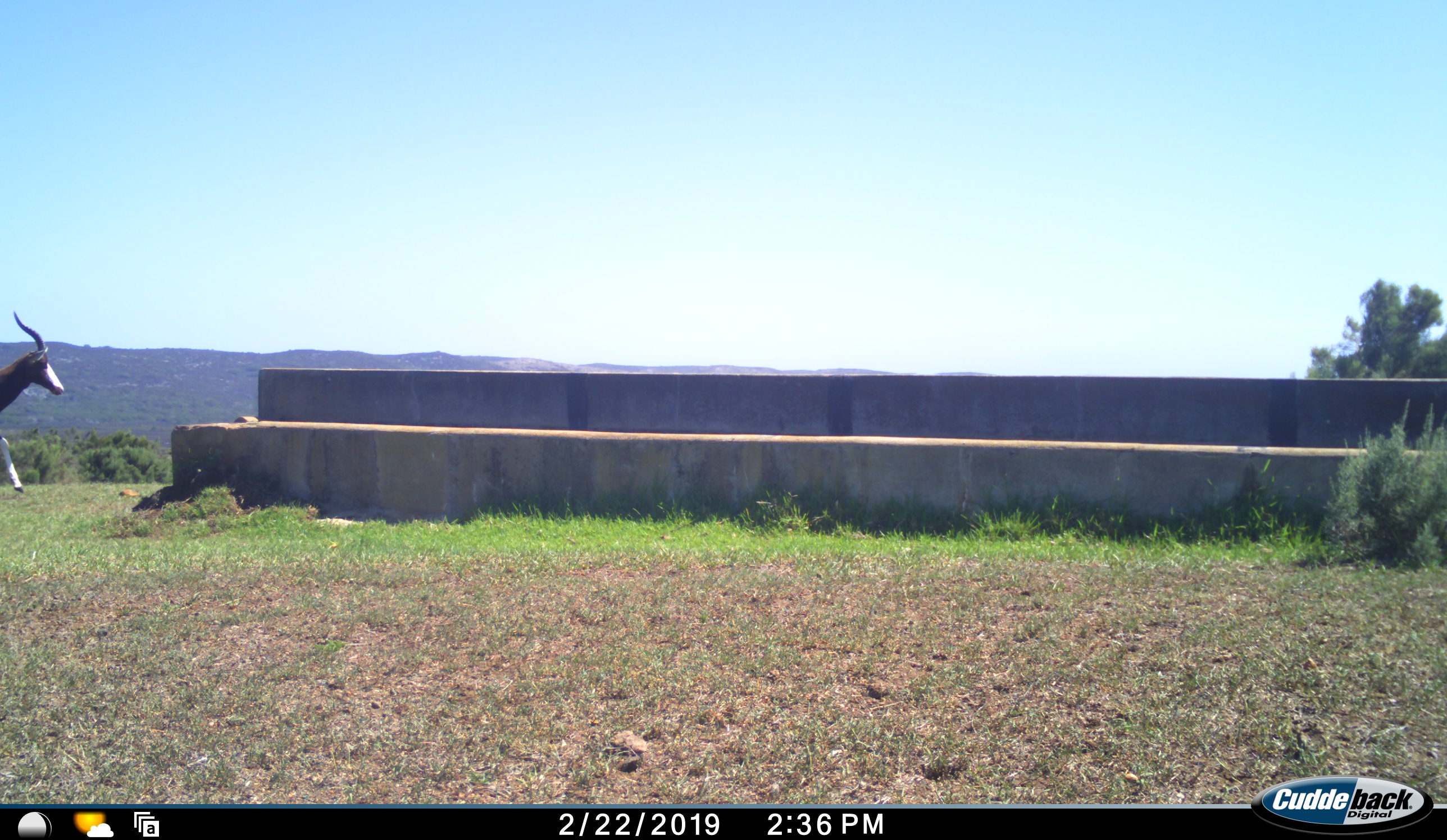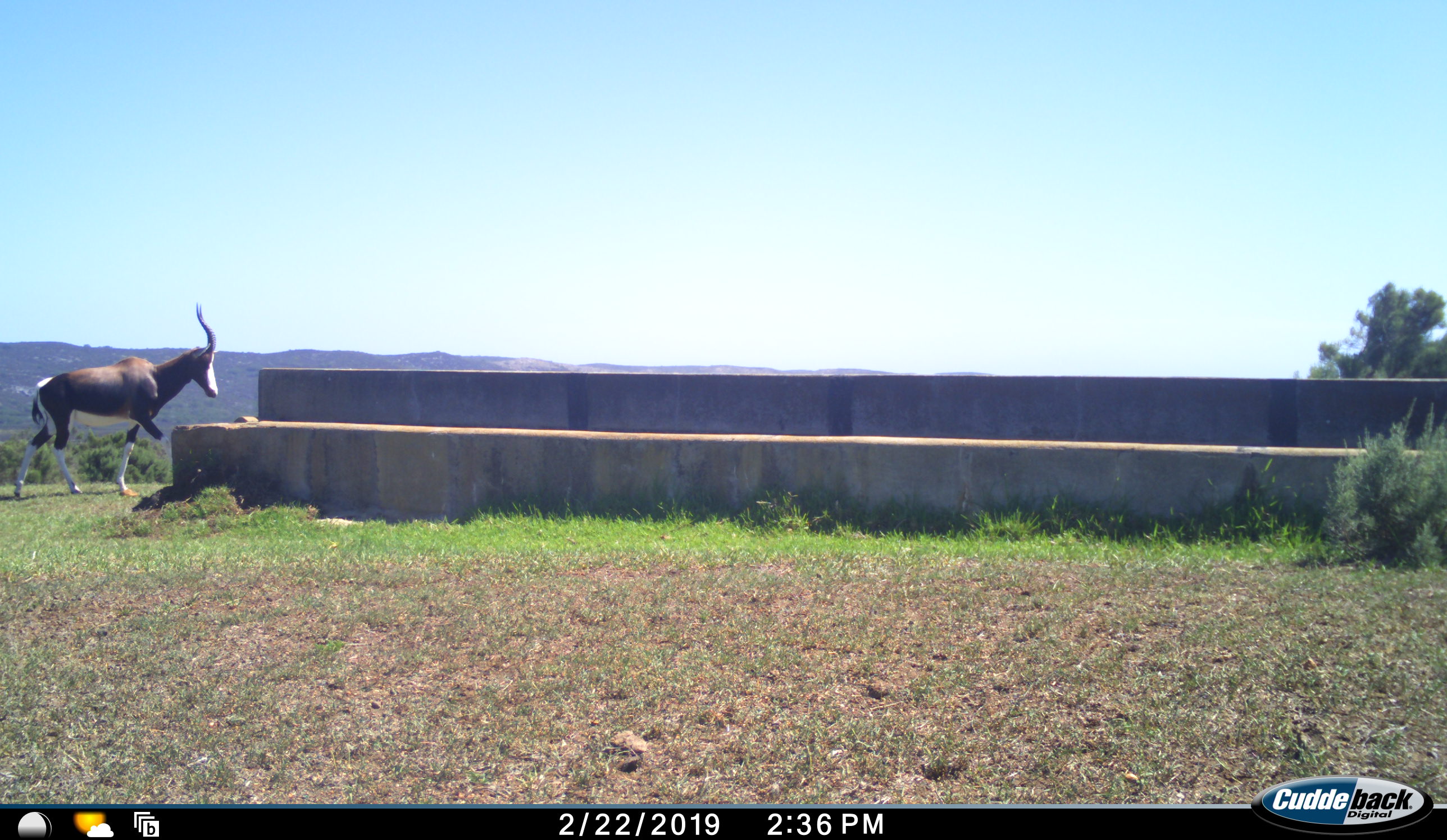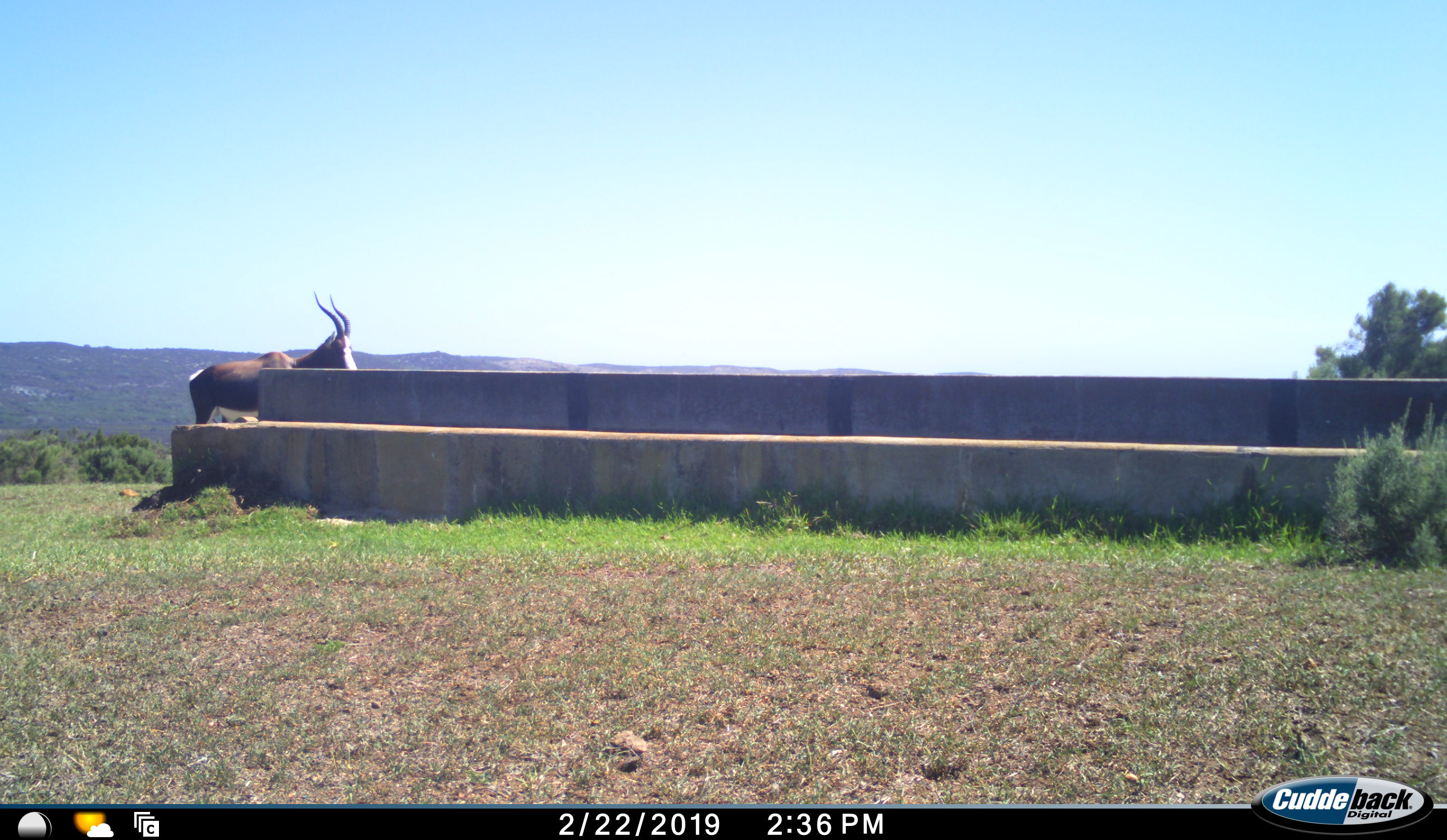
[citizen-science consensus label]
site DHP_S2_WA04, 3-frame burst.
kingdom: Animalia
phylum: Chordata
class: Mammalia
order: Artiodactyla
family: Bovidae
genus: Damaliscus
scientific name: Damaliscus pygargus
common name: bontebok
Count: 1.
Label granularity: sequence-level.